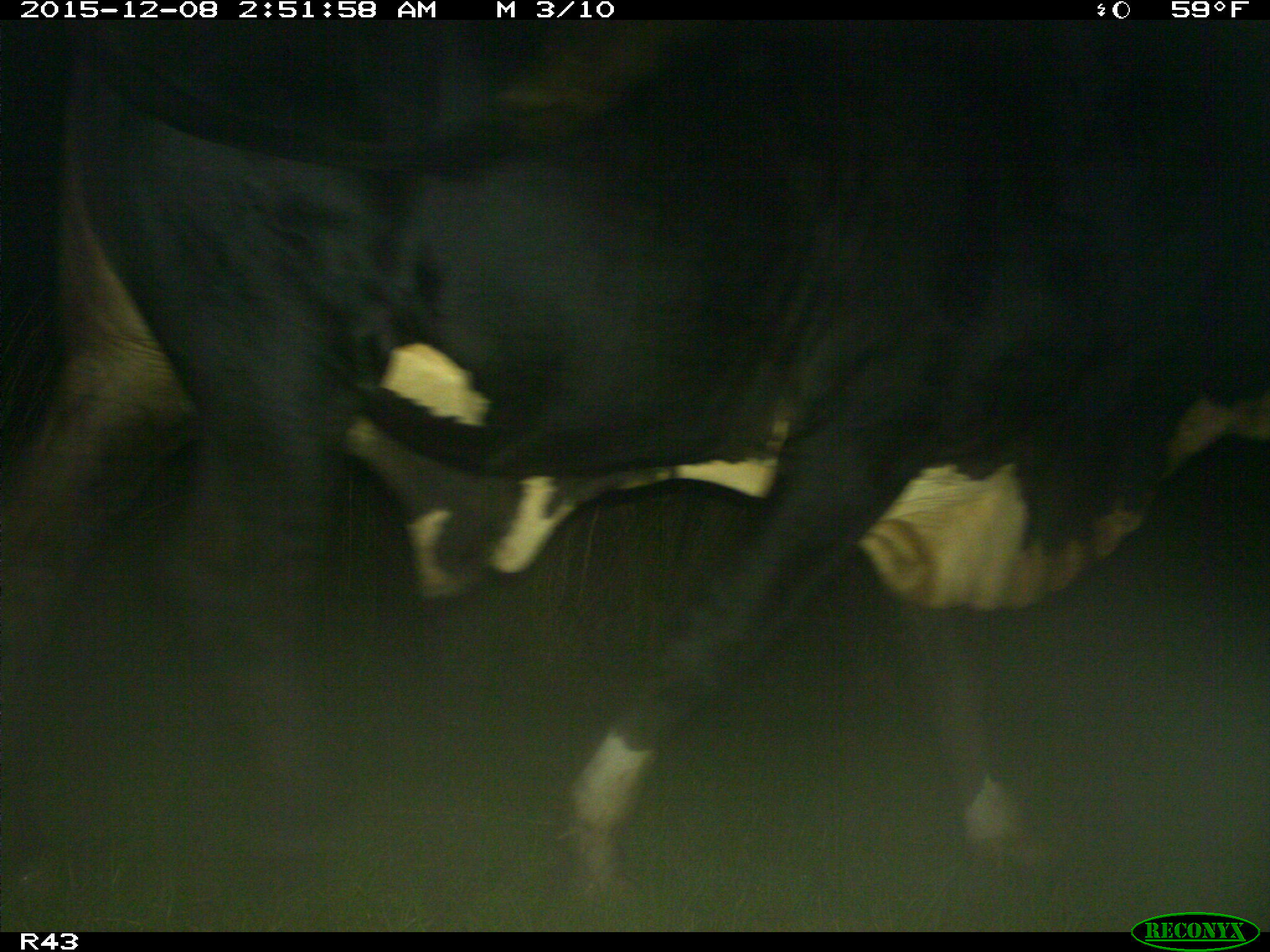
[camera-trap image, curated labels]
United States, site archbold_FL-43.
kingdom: Animalia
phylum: Chordata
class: Mammalia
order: Artiodactyla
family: Bovidae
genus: Bos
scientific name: Bos taurus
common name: domestic cow